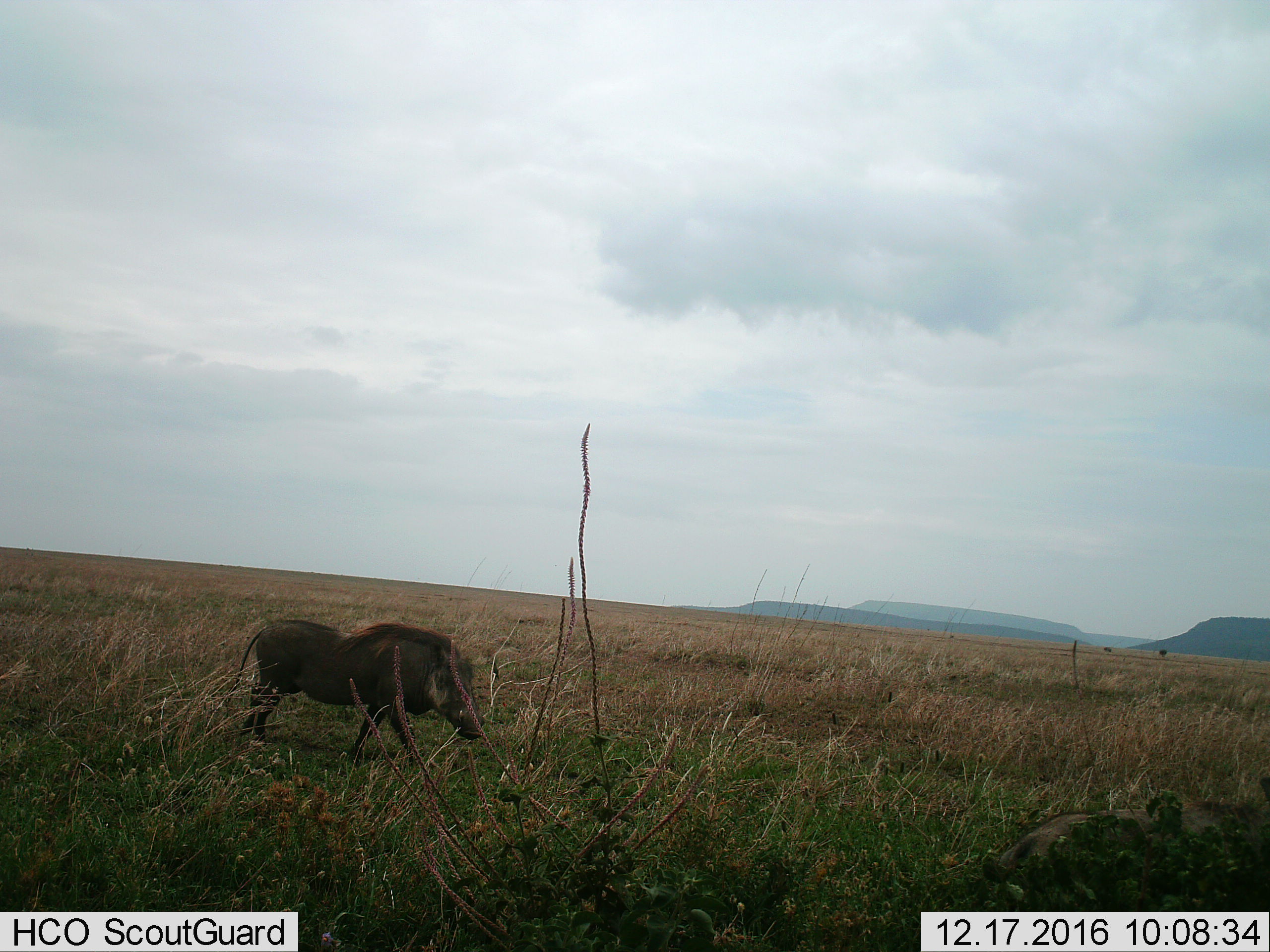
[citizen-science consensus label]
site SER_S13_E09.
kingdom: Animalia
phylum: Chordata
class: Mammalia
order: Artiodactyla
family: Suidae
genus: Phacochoerus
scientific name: Phacochoerus africanus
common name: warthog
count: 1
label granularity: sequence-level